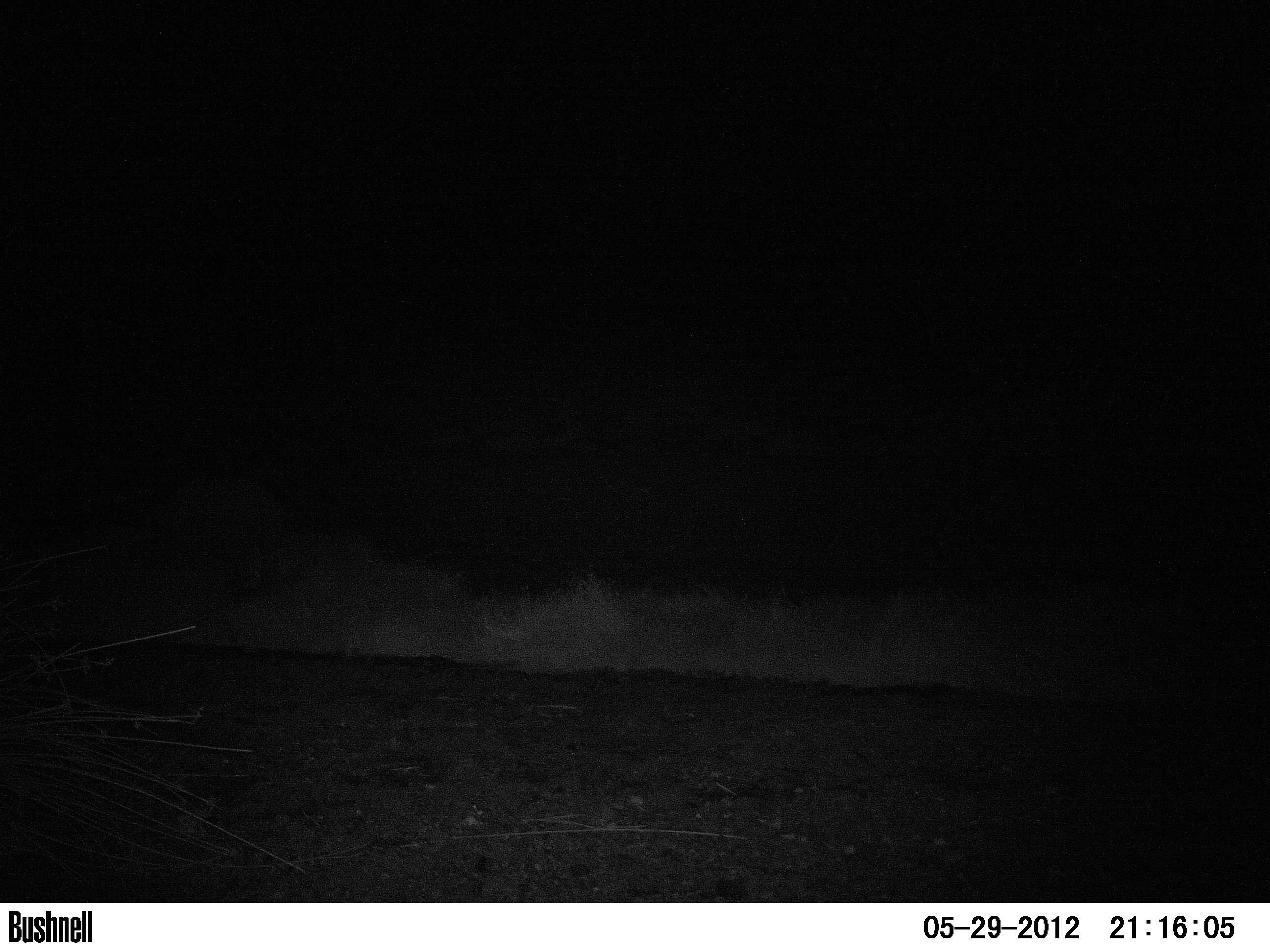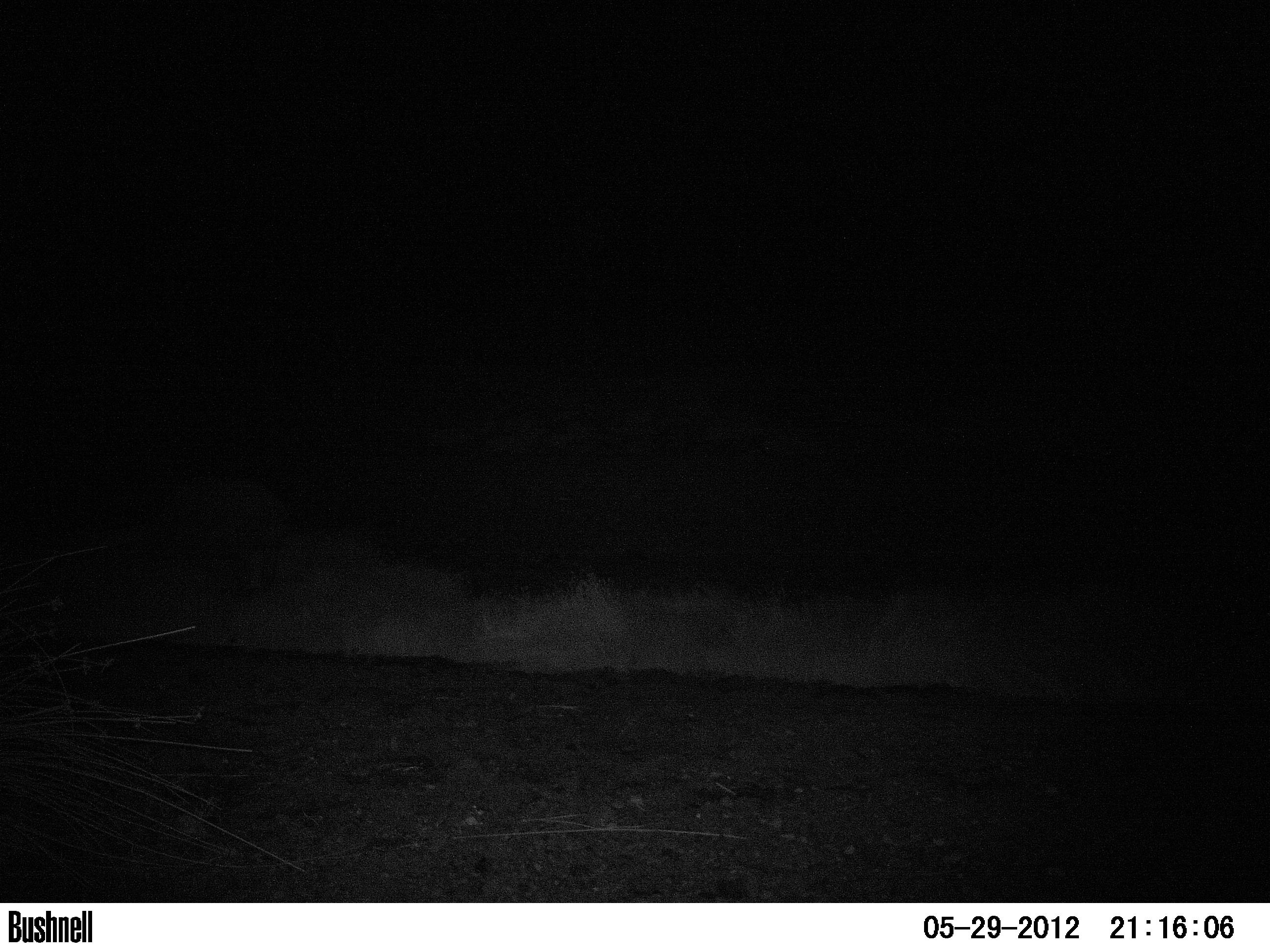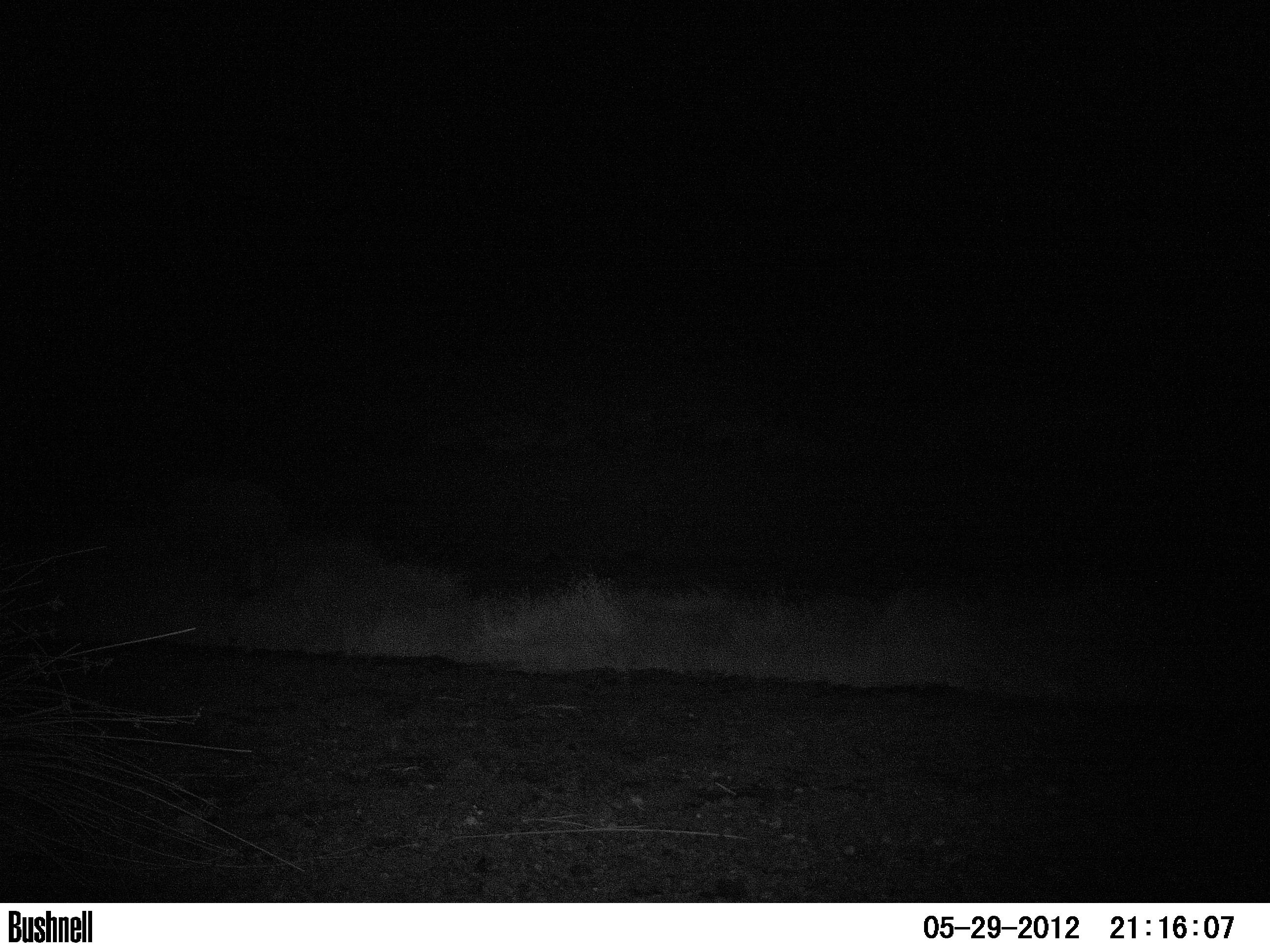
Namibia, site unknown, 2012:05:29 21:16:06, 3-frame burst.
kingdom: Animalia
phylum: Chordata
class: Mammalia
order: Perissodactyla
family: Rhinocerotidae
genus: Diceros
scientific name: Diceros bicornis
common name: black rhinoceros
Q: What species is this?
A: Diceros bicornis (black rhinoceros).